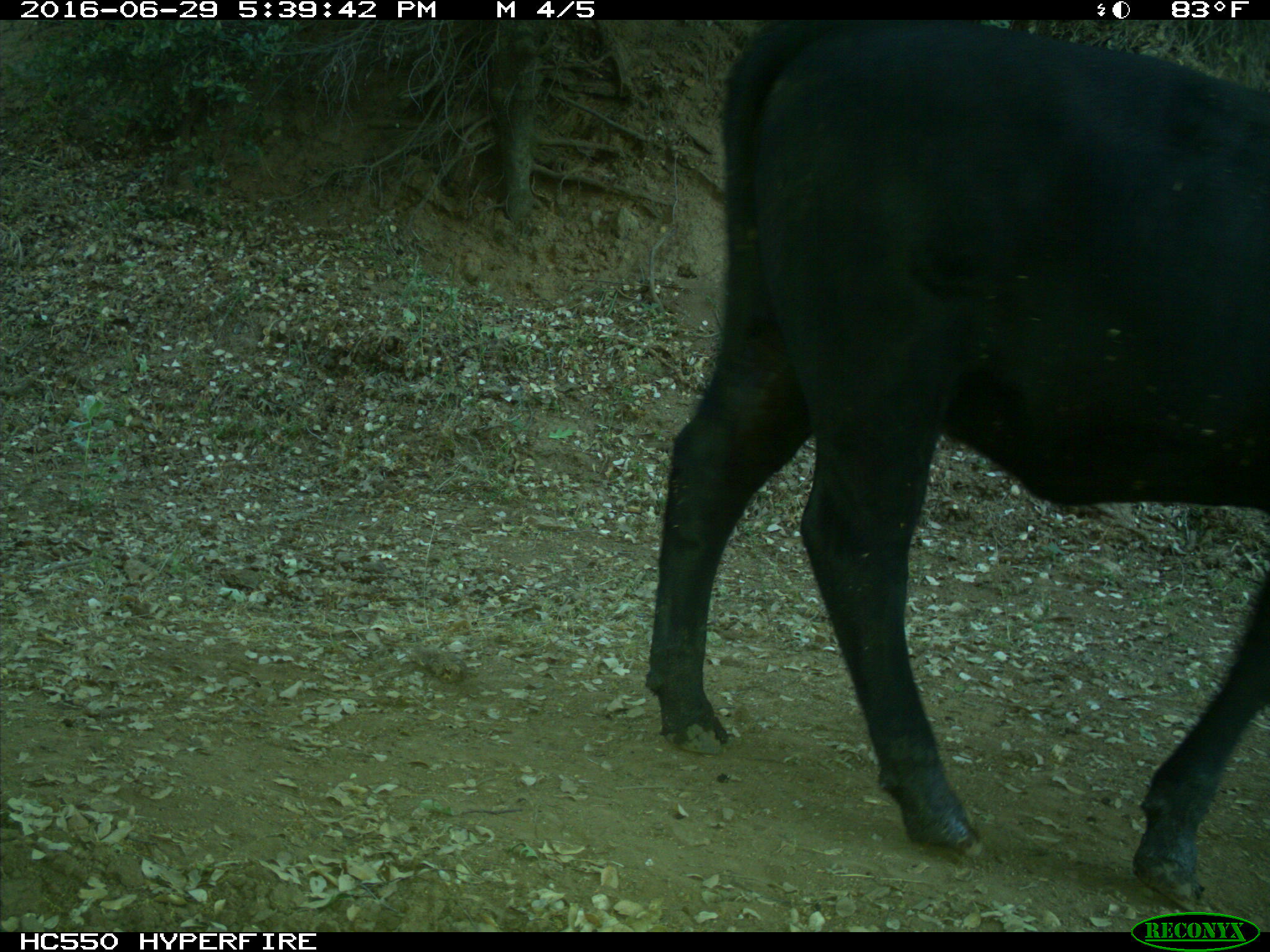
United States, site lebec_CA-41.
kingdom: Animalia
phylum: Chordata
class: Mammalia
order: Artiodactyla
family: Bovidae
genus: Bos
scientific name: Bos taurus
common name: domestic cow